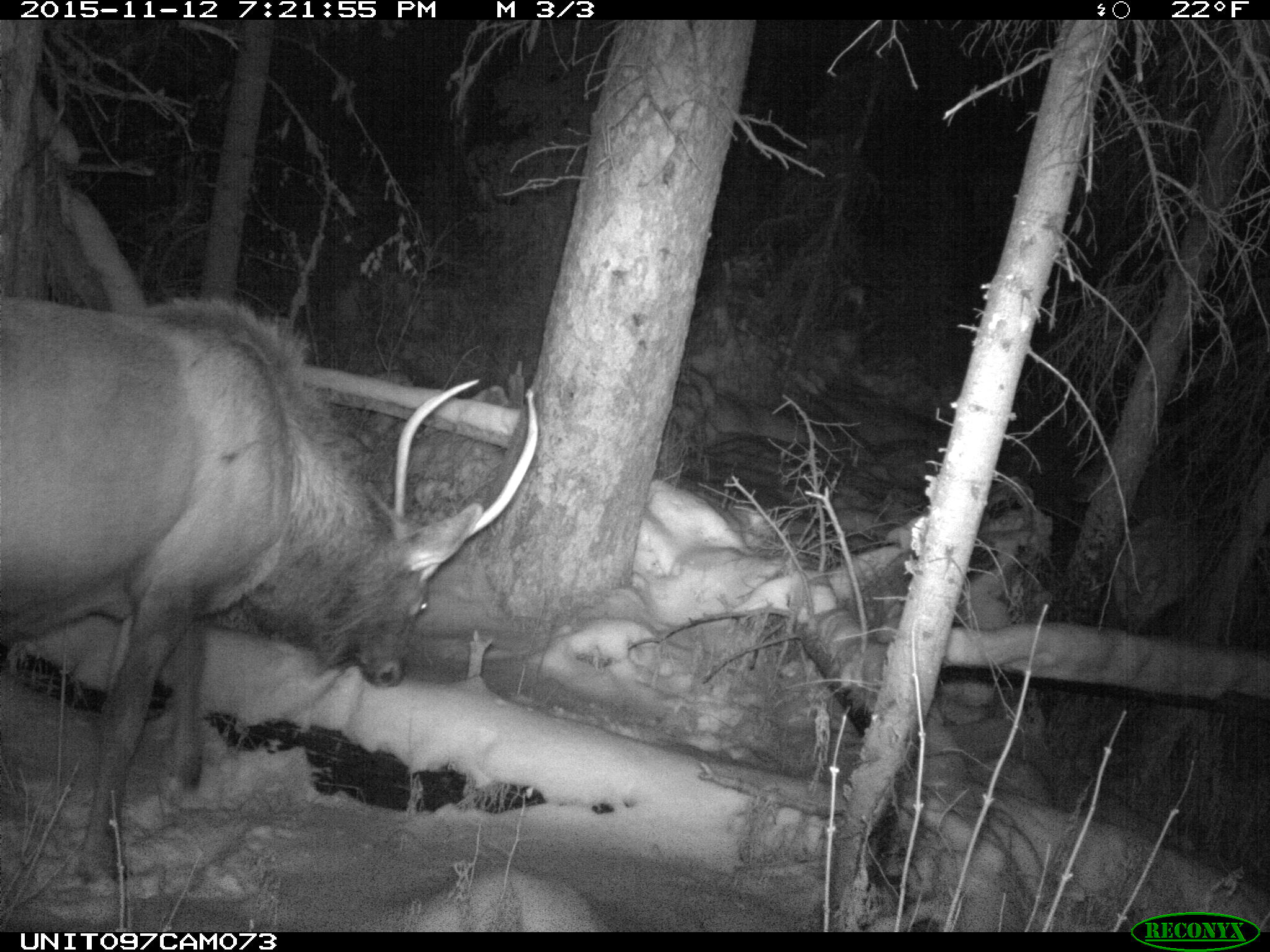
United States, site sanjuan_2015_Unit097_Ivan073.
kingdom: Animalia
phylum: Chordata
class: Mammalia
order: Artiodactyla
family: Cervidae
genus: Cervus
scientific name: Cervus elaphus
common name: red deer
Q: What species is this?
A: Cervus elaphus (red deer).